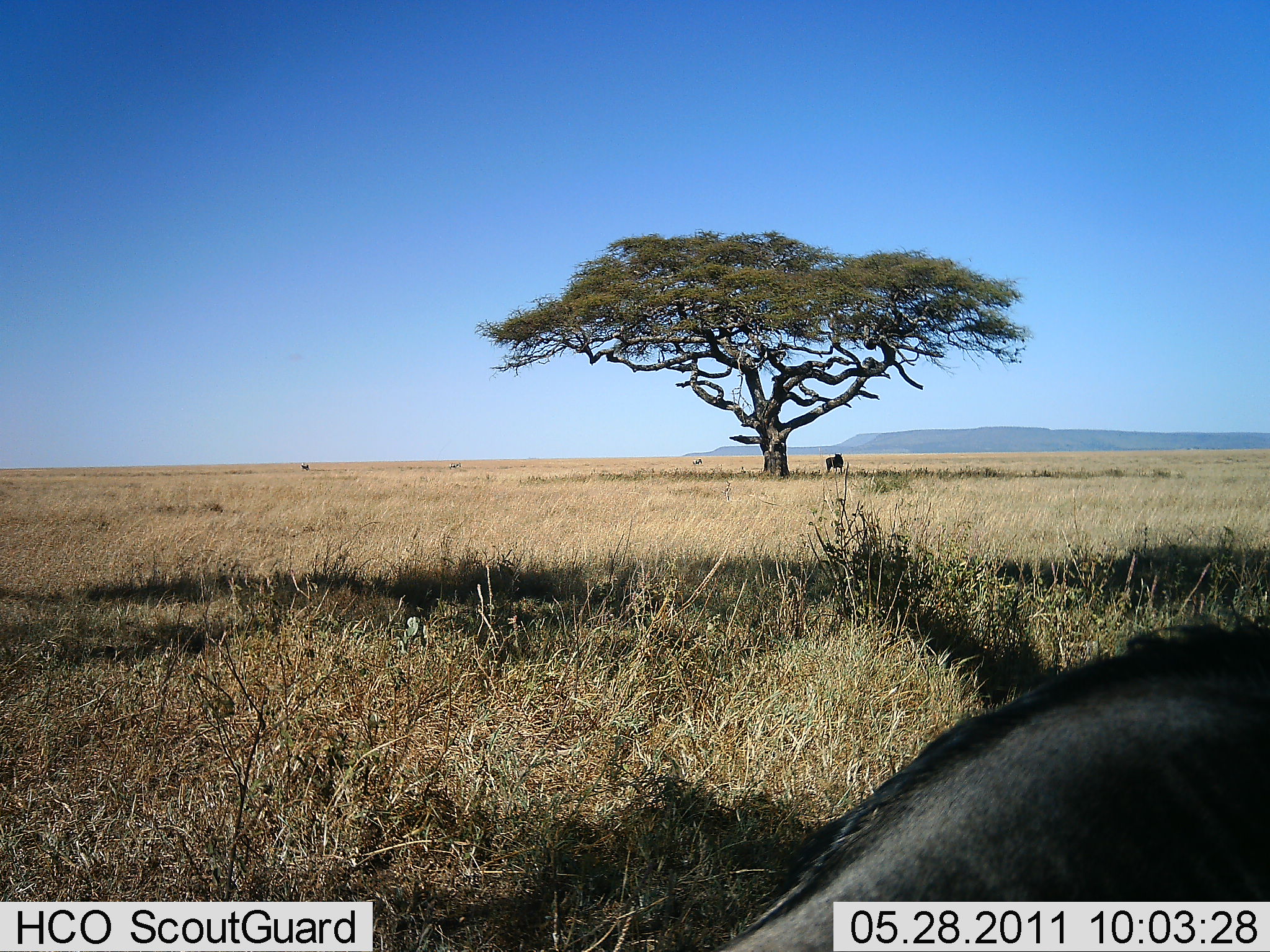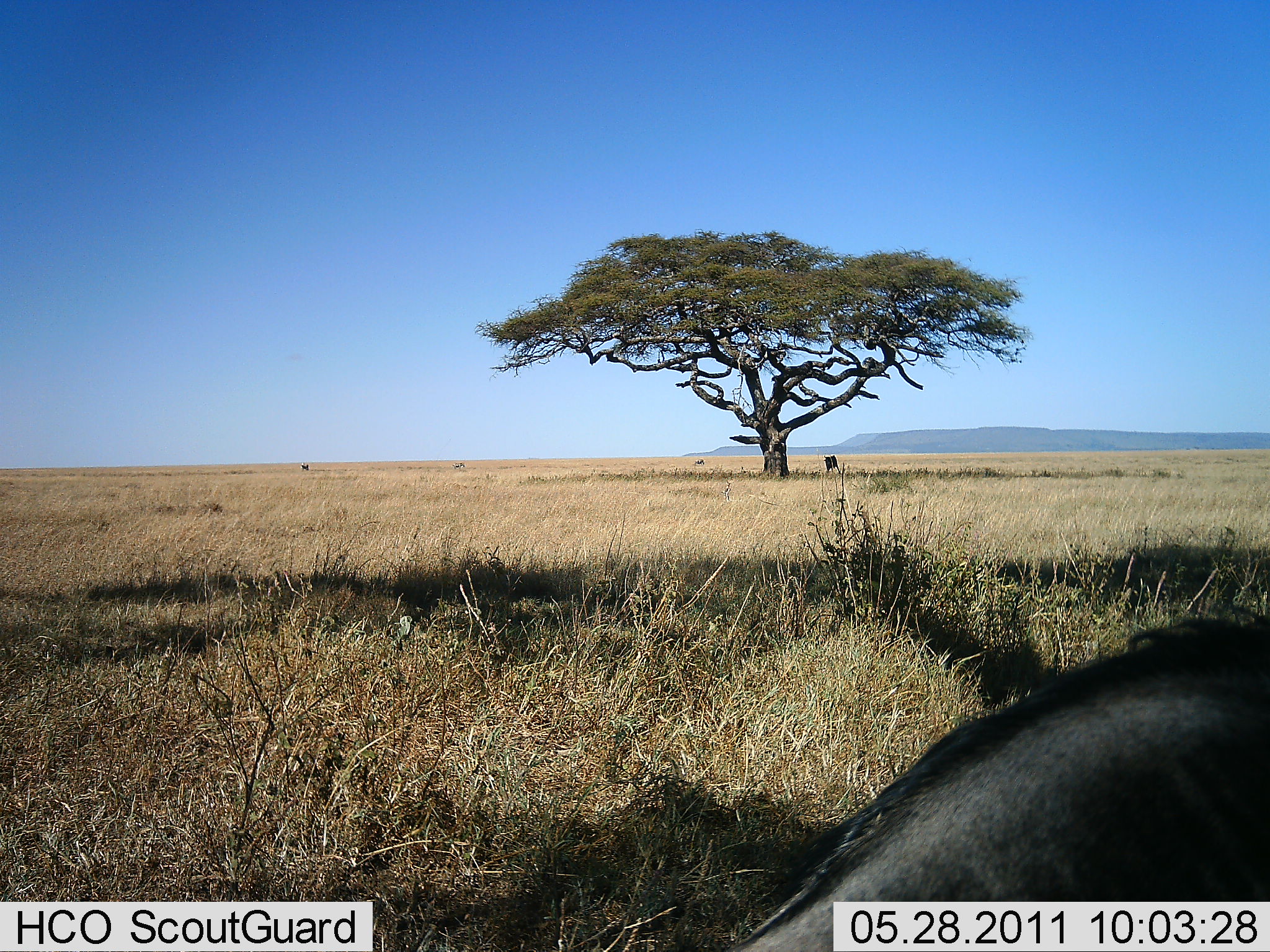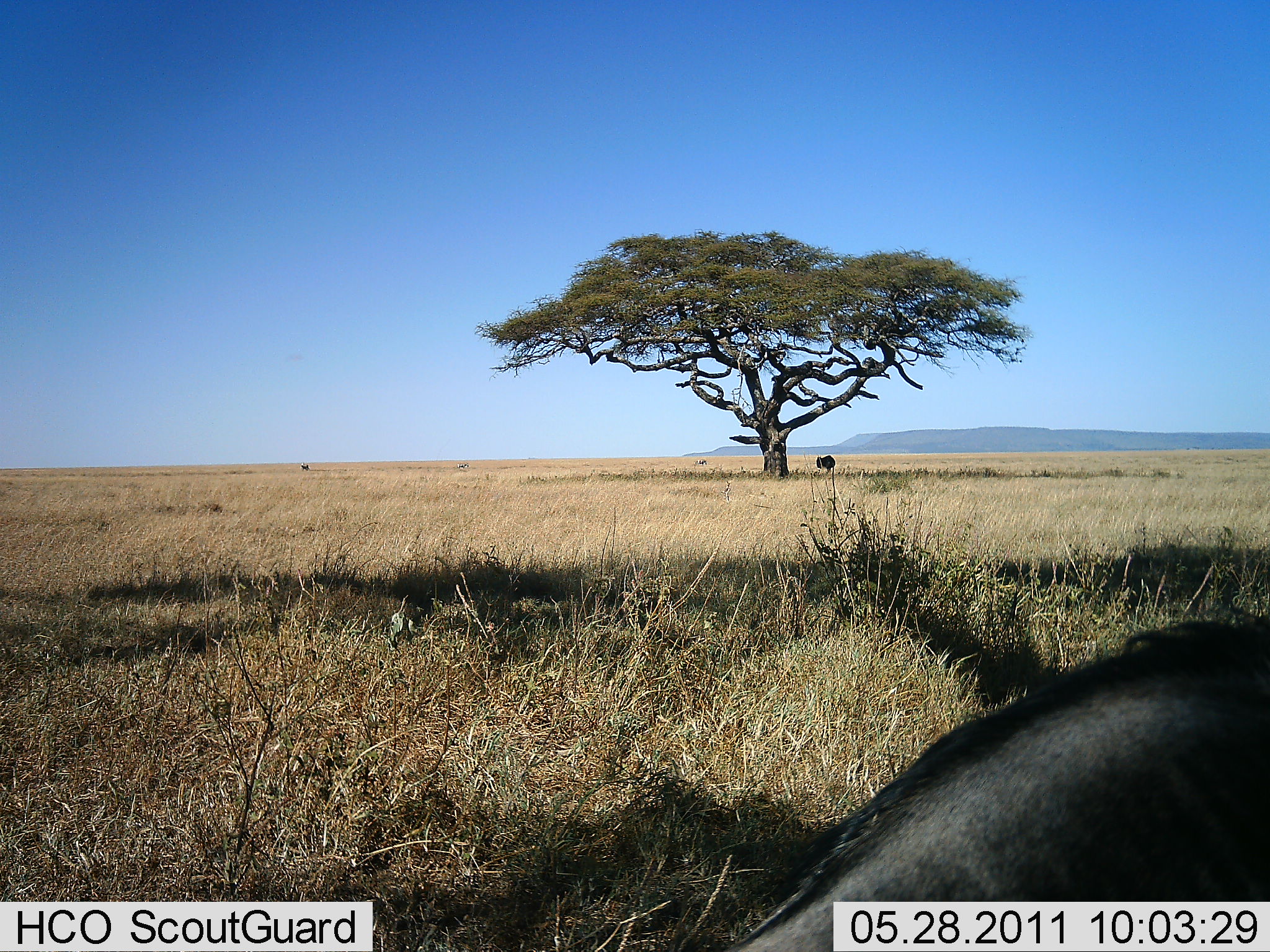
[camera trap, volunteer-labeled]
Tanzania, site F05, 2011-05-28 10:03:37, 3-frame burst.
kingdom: Animalia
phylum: Chordata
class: Mammalia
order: Artiodactyla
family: Bovidae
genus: Connochaetes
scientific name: Connochaetes taurinus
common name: blue wildebeest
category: wildebeest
Wildebeest (blue wildebeest) (Connochaetes taurinus), count 2. Behavior (volunteer vote fractions): standing 44%, resting 22%, moving 0%, interacting 0%. Young present (vote fraction): 0%. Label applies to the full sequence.